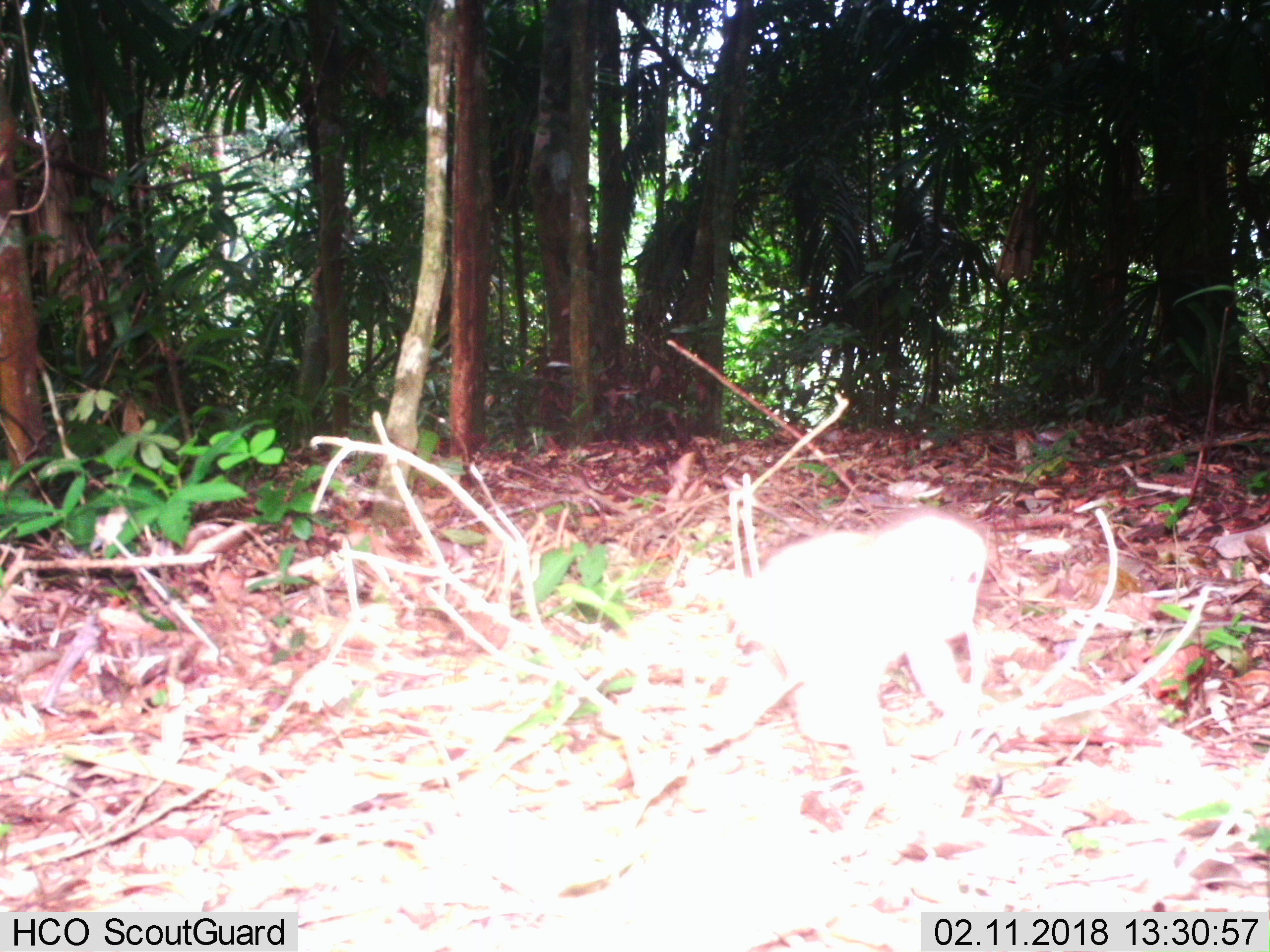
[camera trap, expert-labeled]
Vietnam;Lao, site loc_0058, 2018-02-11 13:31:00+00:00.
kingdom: Animalia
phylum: Chordata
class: Mammalia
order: Primates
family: Cercopithecidae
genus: Macaca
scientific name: Macaca arctoides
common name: stump-tailed macaque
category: stump tailed macaque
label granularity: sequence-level